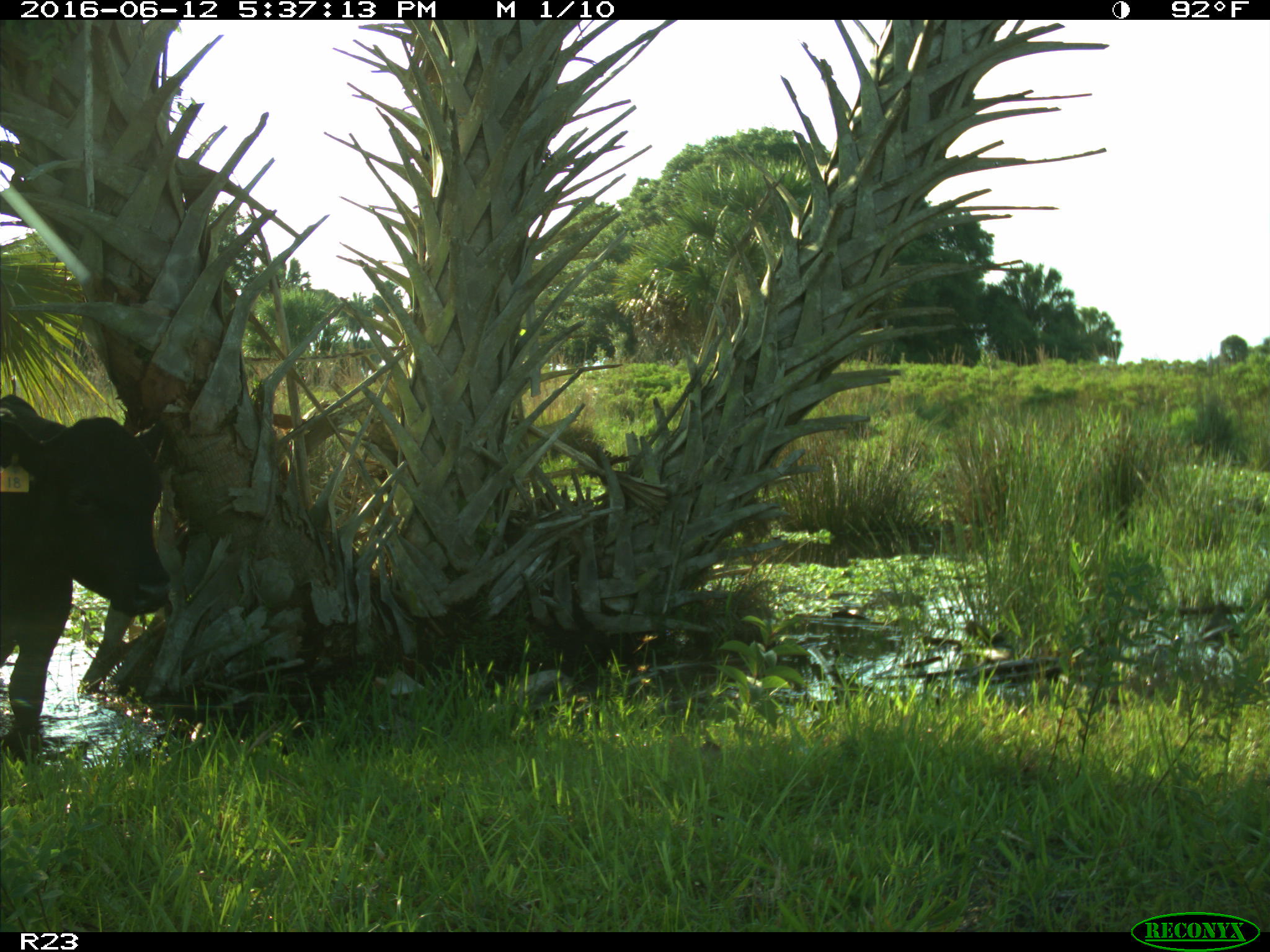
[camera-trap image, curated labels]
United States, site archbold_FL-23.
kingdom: Animalia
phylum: Chordata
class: Mammalia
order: Artiodactyla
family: Bovidae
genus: Bos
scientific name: Bos taurus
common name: domestic cow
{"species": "Bos taurus (domestic cow)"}